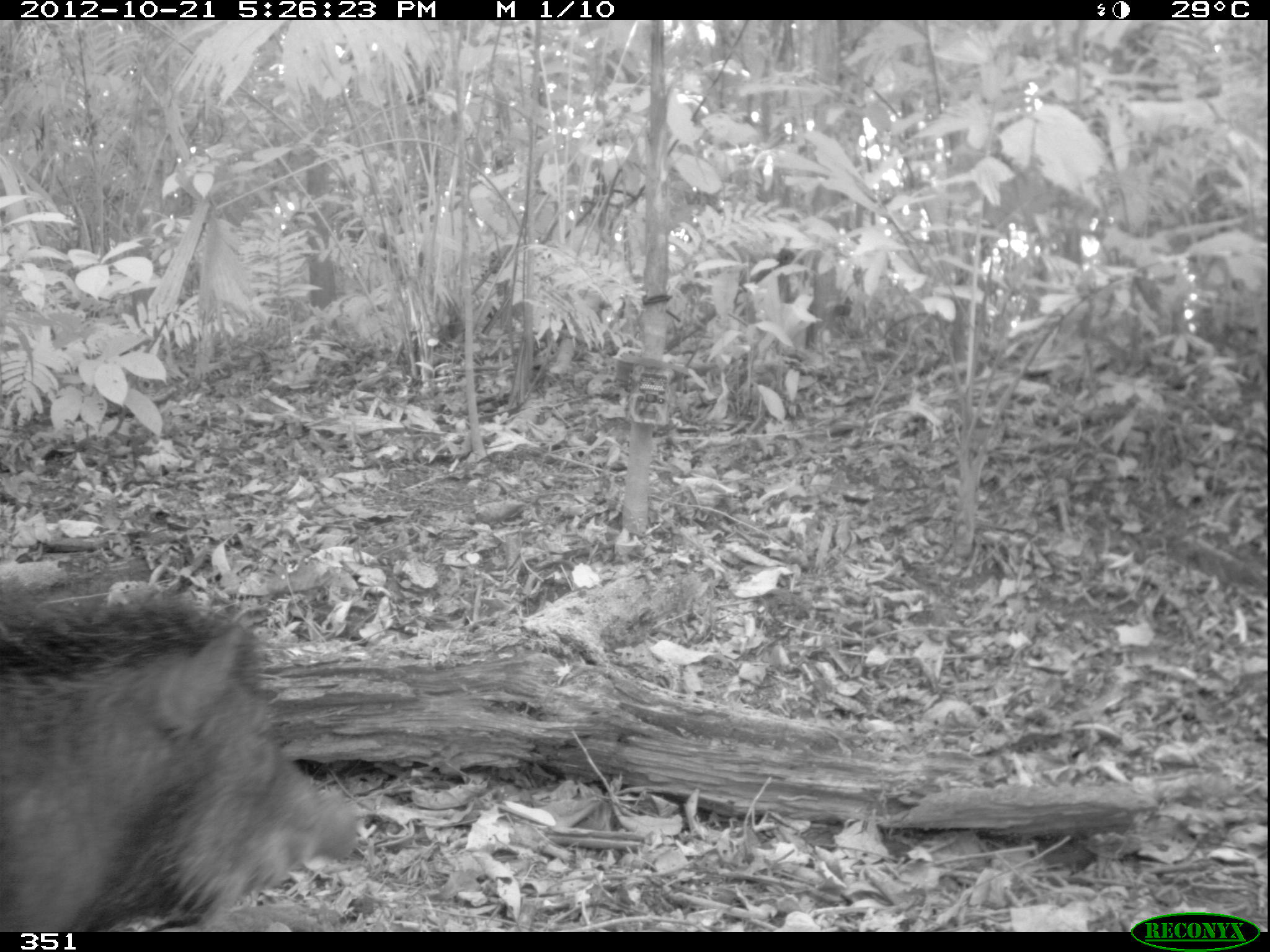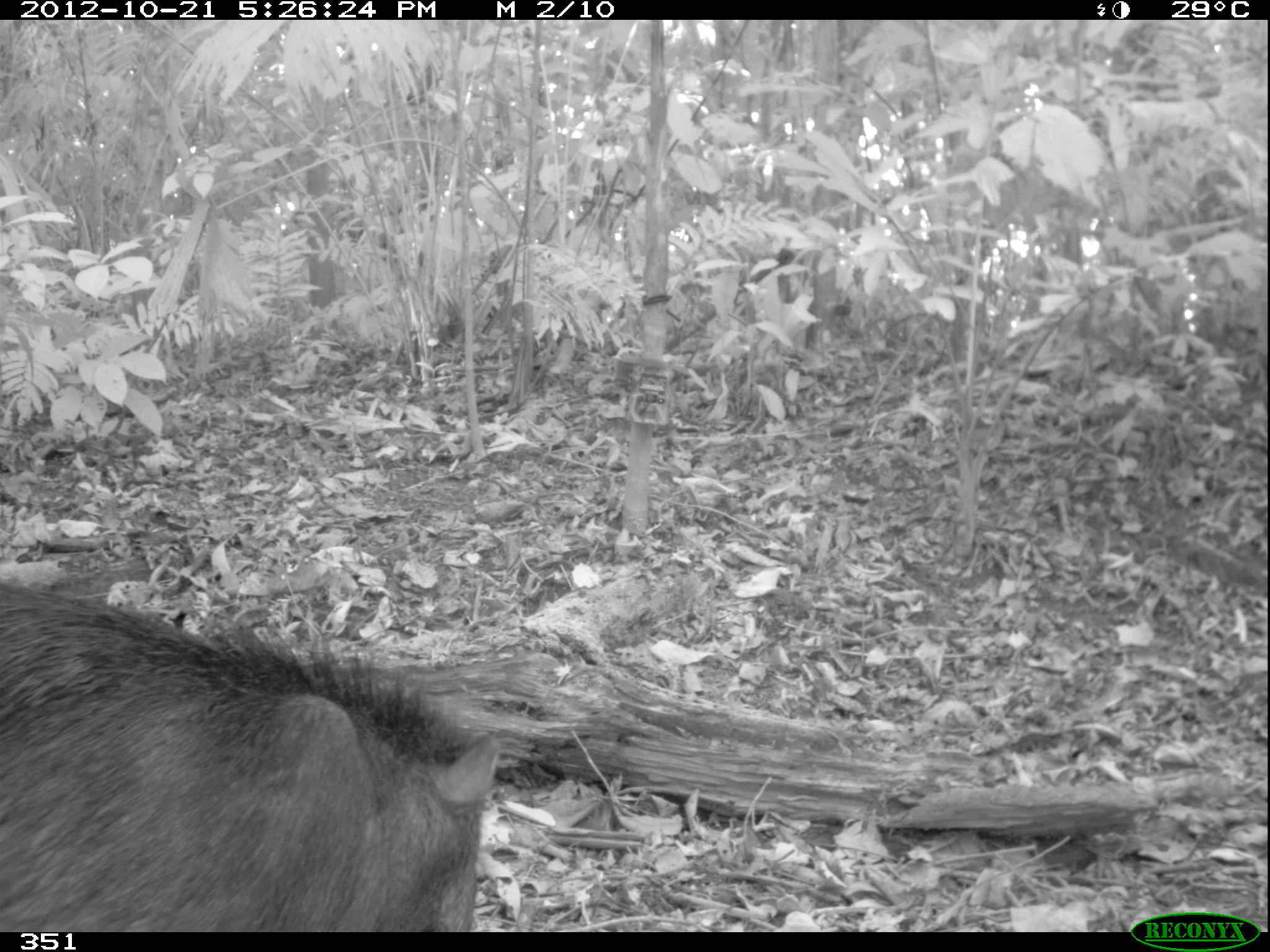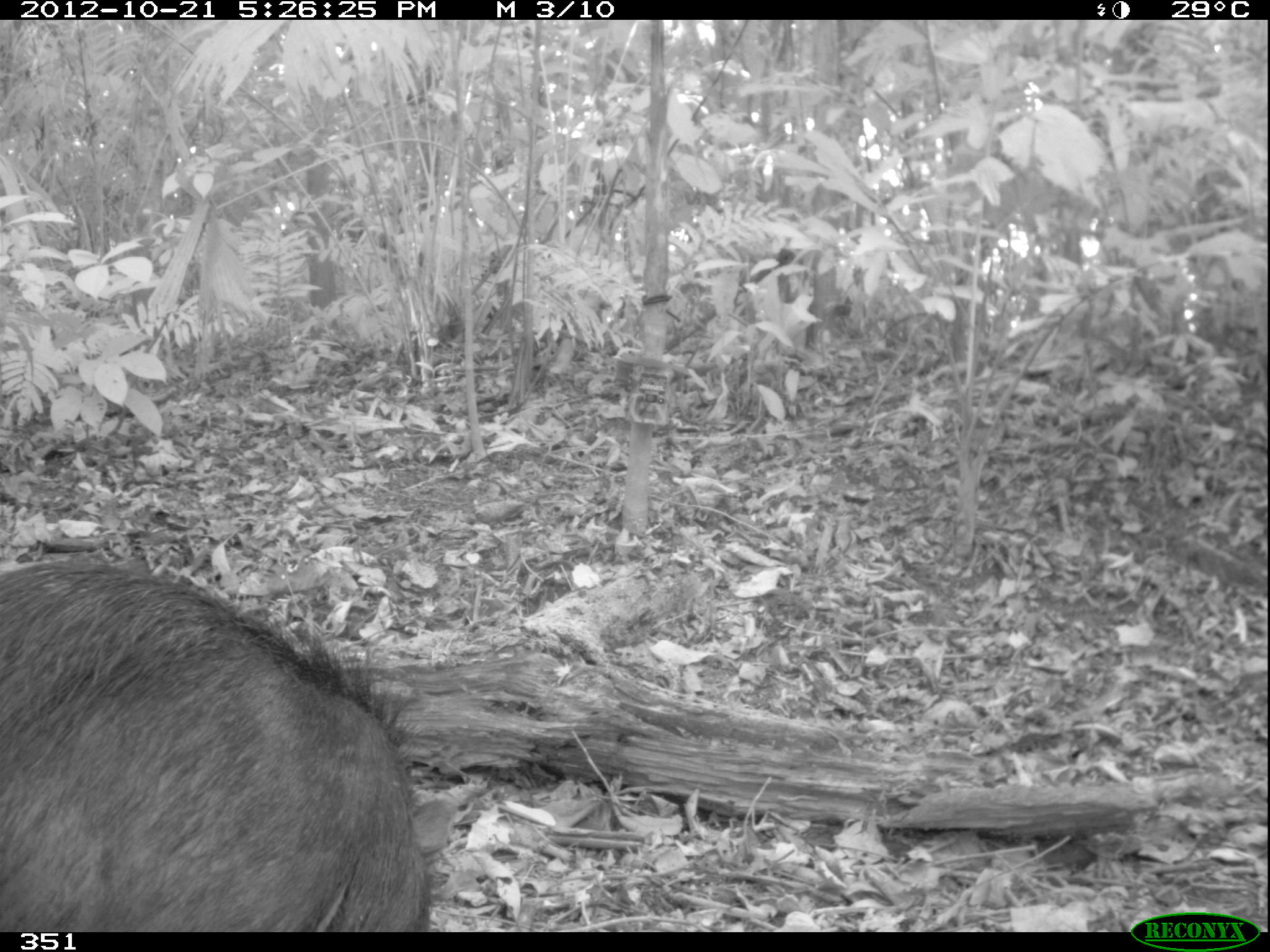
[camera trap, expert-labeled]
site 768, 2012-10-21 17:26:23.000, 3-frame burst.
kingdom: Animalia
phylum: Chordata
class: Mammalia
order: Artiodactyla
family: Tayassuidae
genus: Tayassu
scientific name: Tayassu pecari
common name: white-lipped peccary